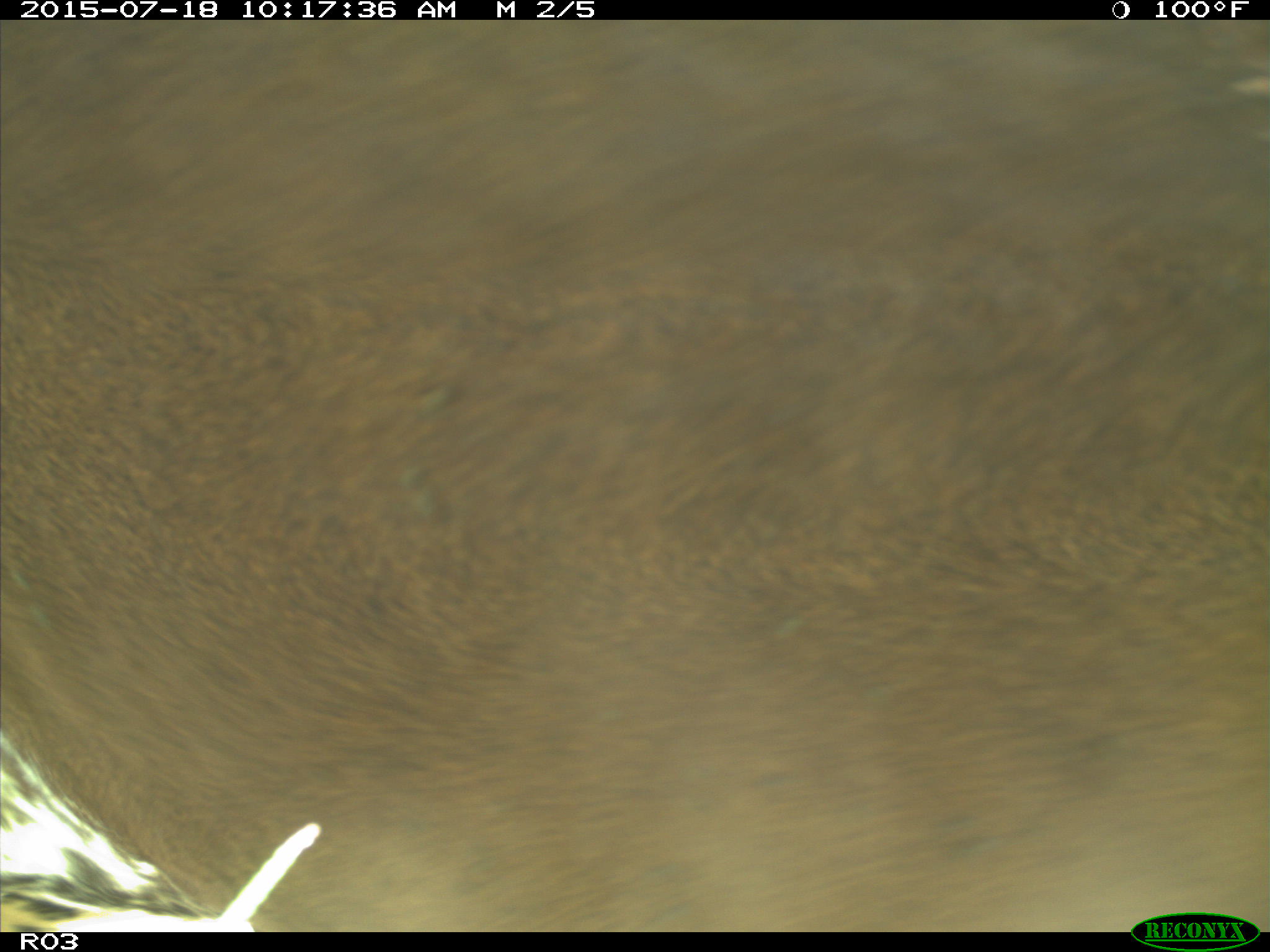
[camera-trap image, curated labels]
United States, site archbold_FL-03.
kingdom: Animalia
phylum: Chordata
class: Mammalia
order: Artiodactyla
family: Bovidae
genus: Bos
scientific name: Bos taurus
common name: domestic cow